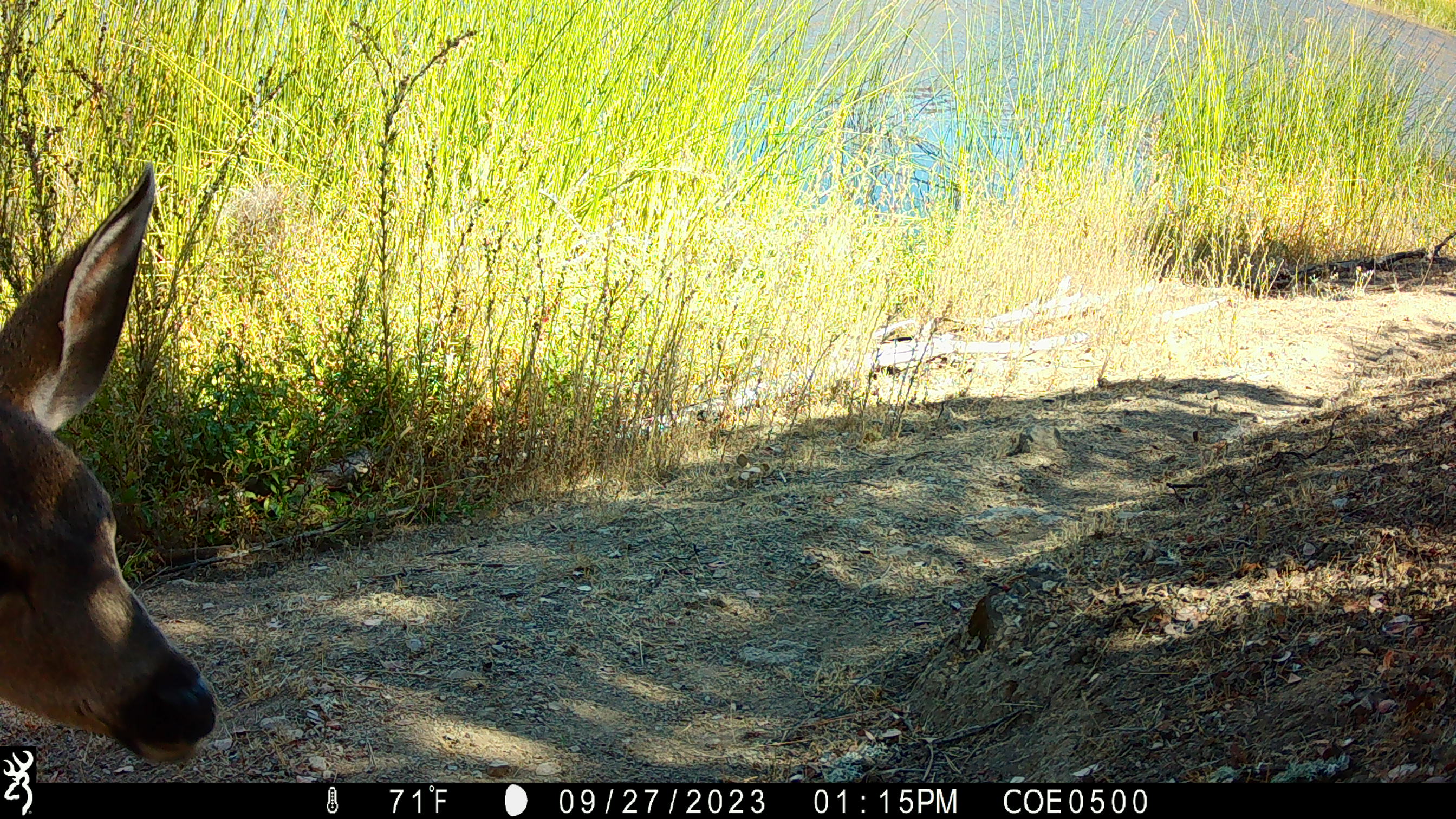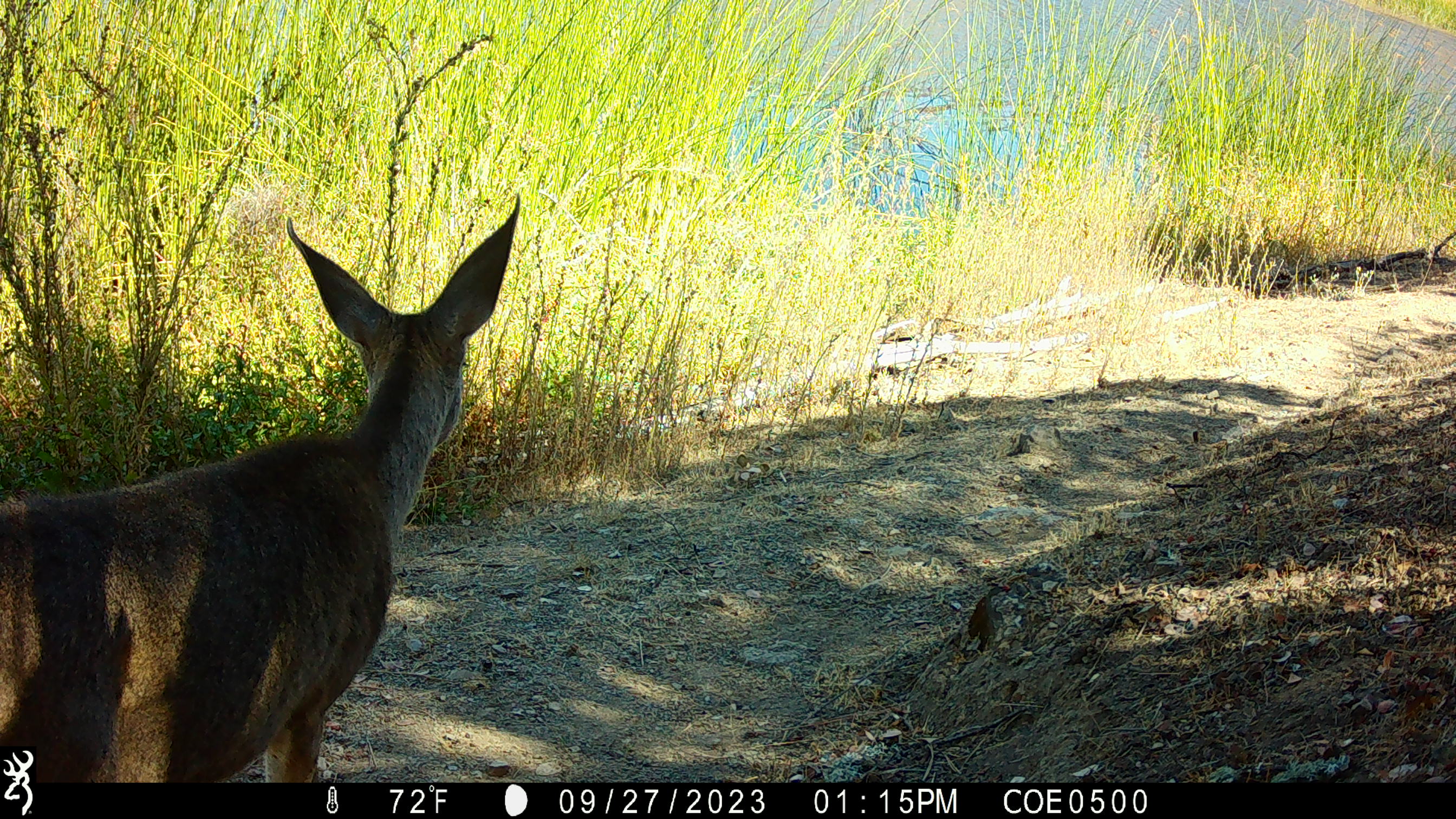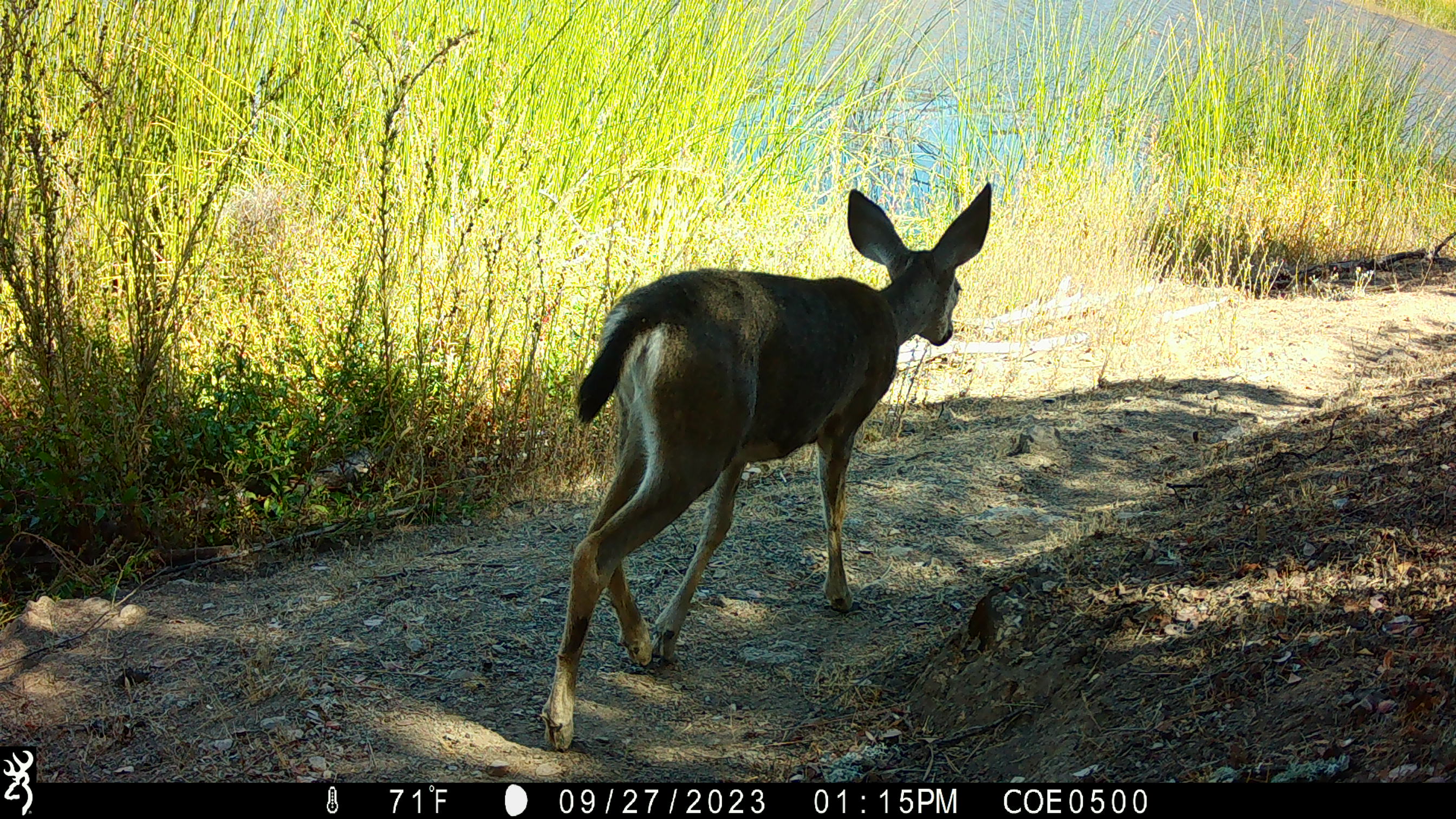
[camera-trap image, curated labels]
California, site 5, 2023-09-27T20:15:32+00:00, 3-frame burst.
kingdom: Animalia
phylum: Chordata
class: Mammalia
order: Artiodactyla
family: Cervidae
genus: Odocoileus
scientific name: Odocoileus hemionus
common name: mule deer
Mule deer (Odocoileus hemionus).